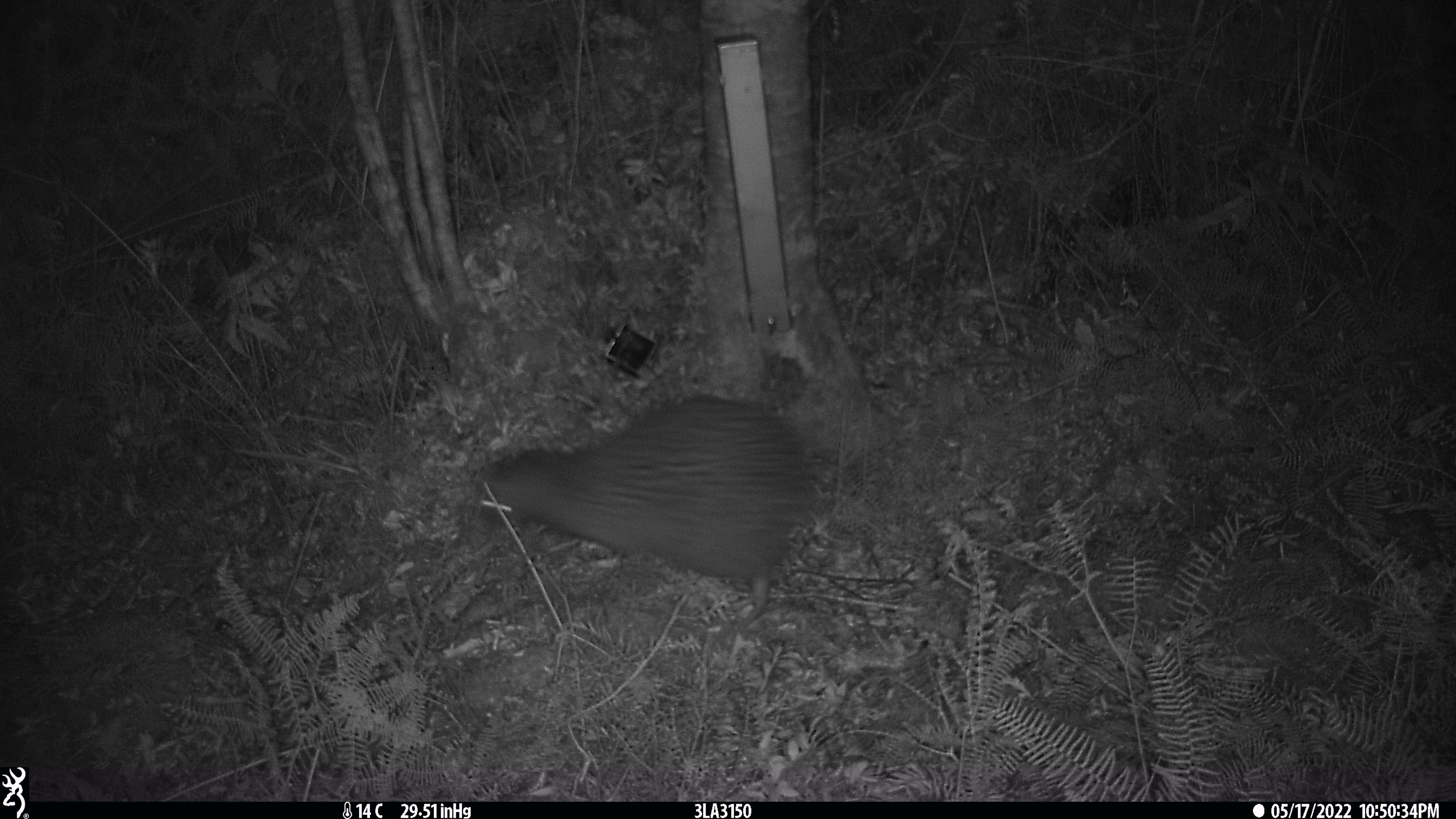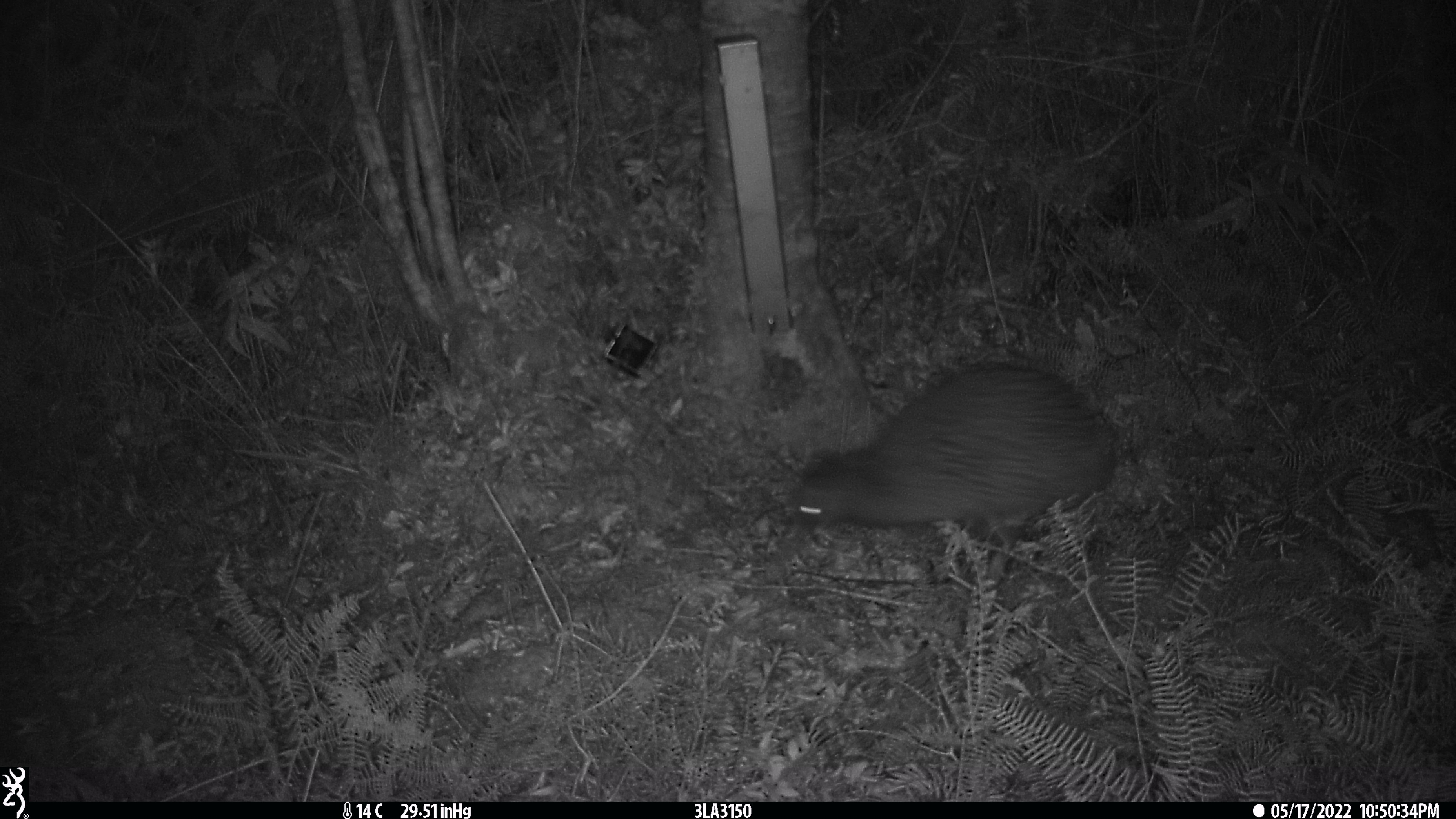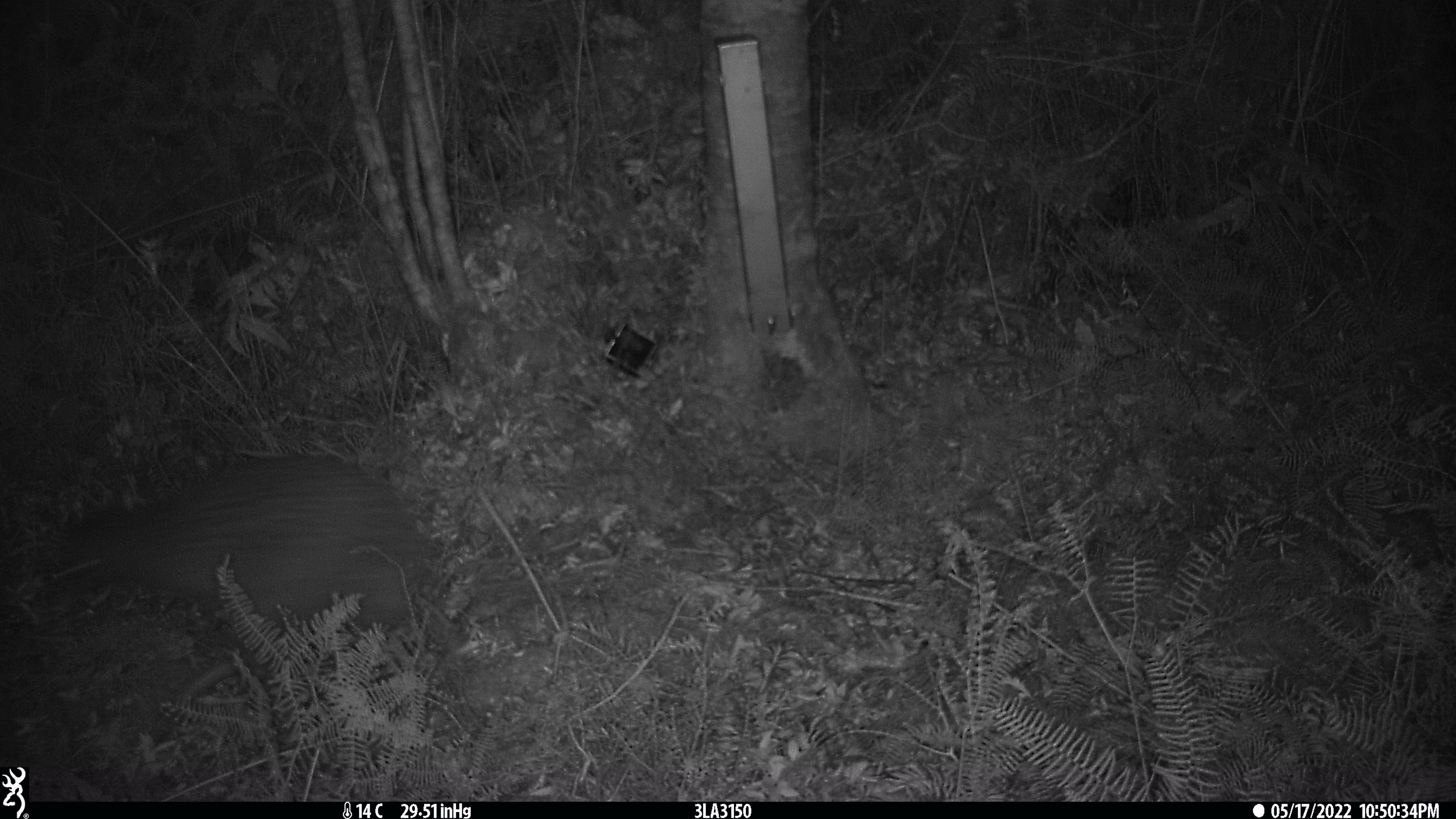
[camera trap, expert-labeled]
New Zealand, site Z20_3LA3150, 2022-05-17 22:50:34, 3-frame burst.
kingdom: Animalia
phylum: Chordata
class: Aves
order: Apterygiformes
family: Apterygidae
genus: Apteryx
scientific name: Apteryx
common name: kiwi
Kiwi (Apteryx).